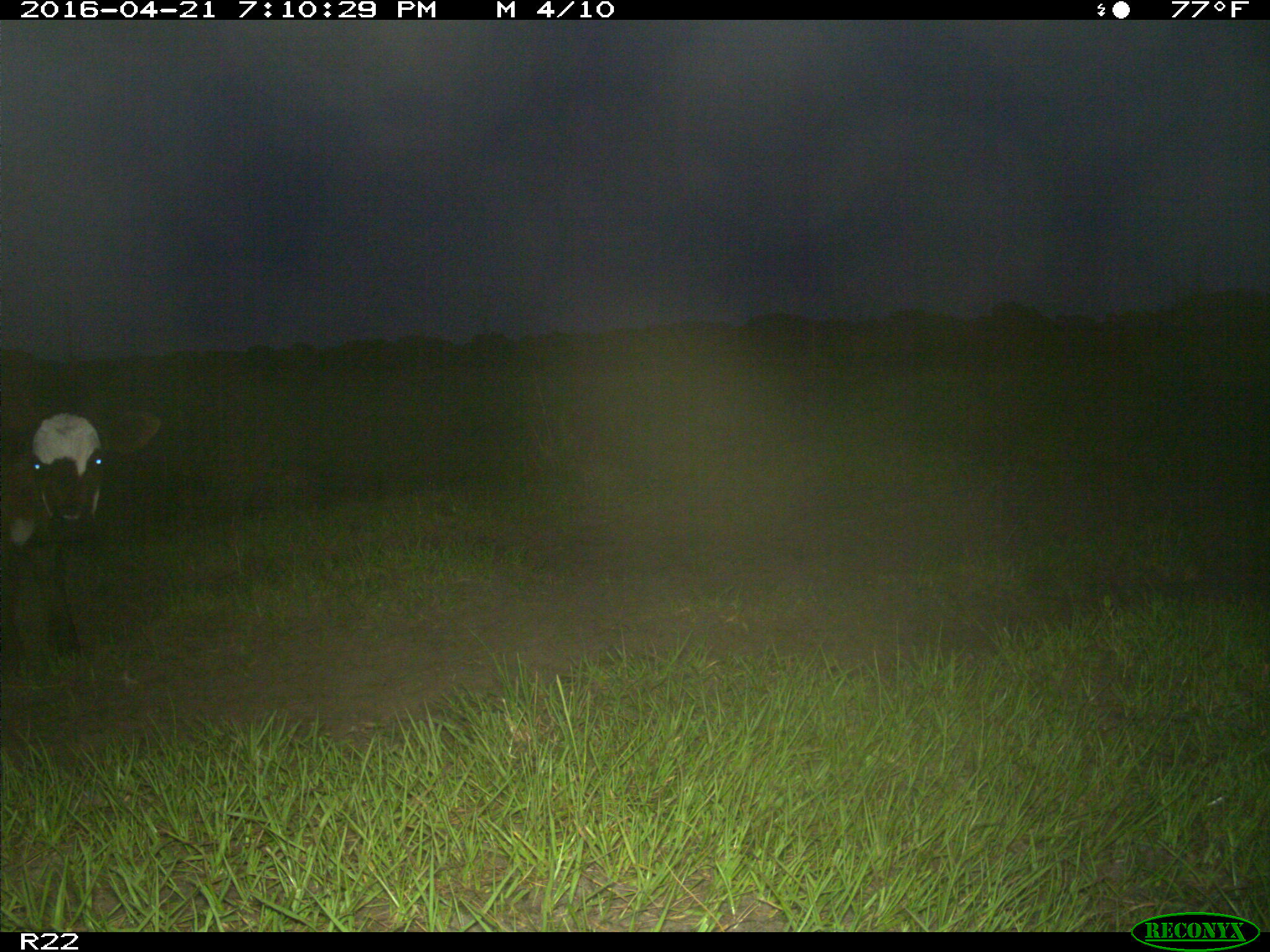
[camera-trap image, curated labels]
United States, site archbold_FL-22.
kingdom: Animalia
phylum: Chordata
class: Mammalia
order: Artiodactyla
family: Bovidae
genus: Bos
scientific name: Bos taurus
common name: domestic cow